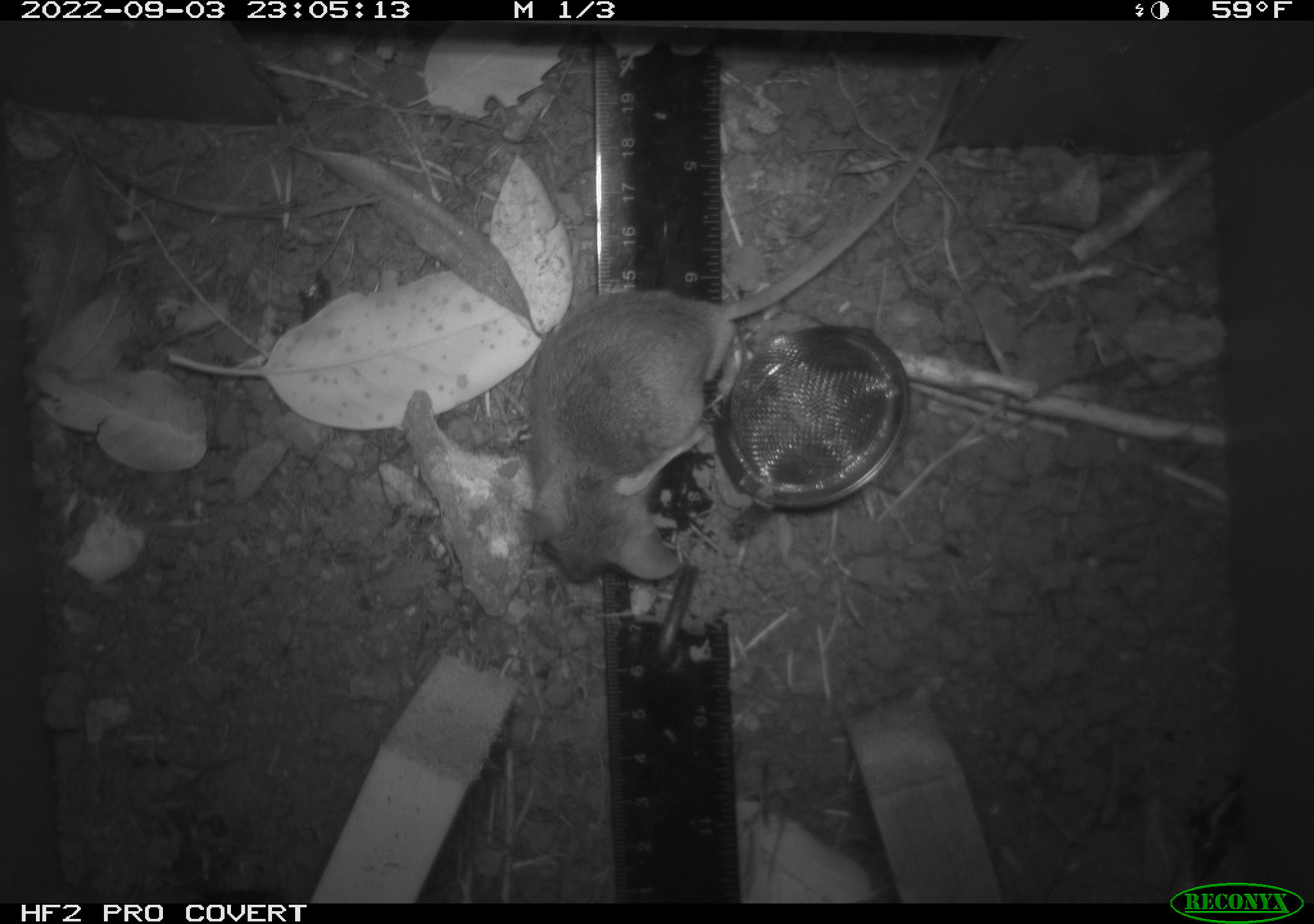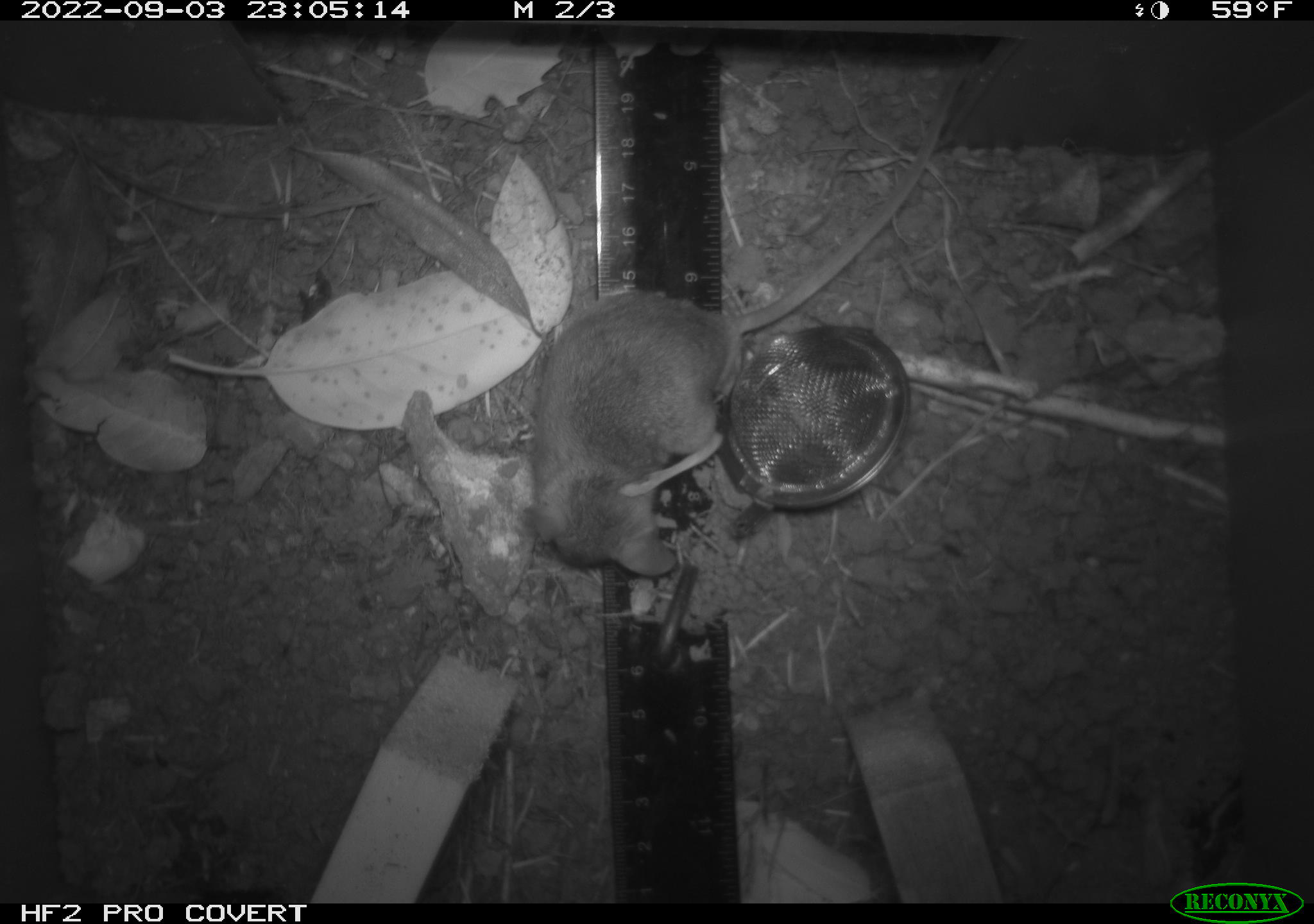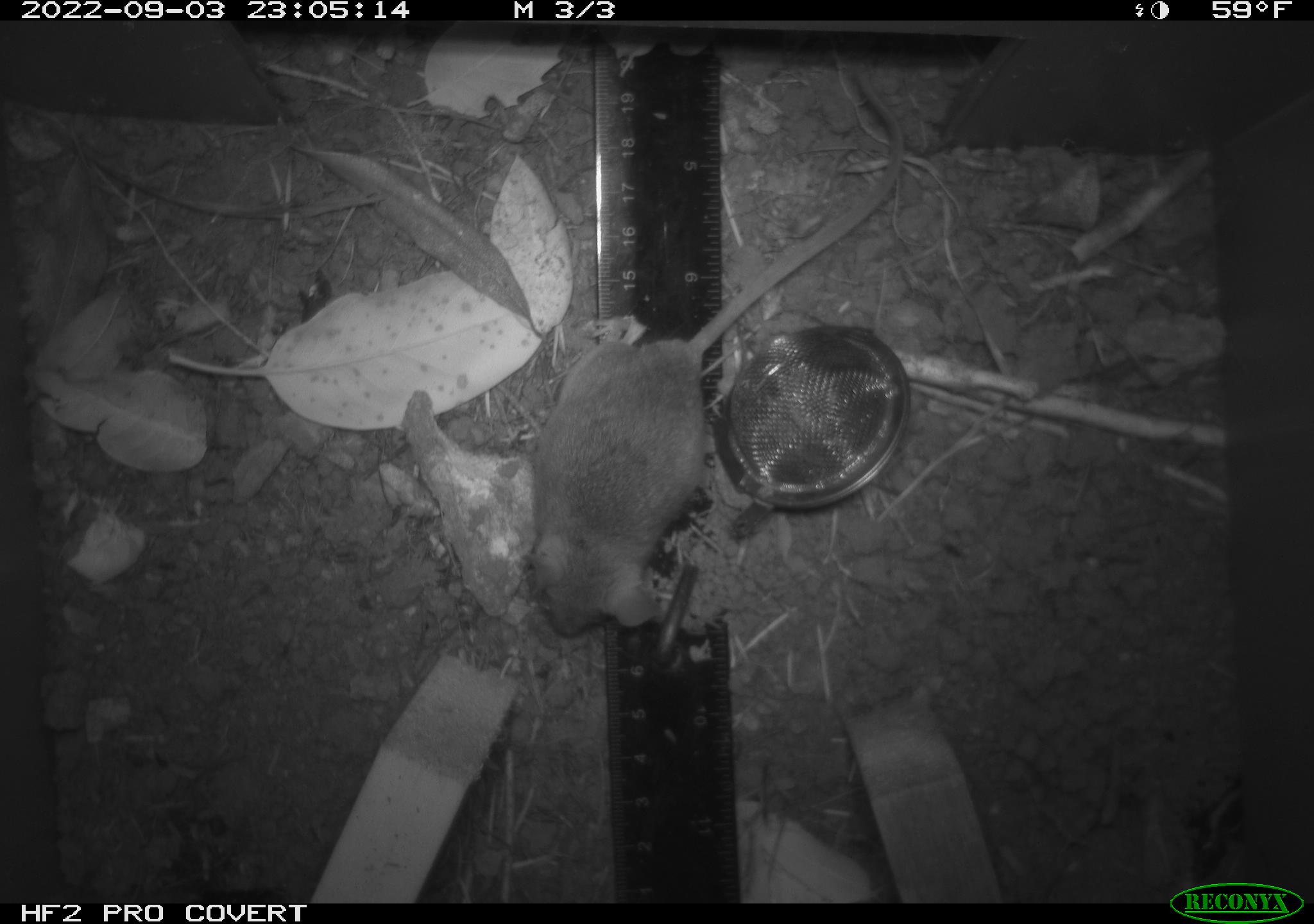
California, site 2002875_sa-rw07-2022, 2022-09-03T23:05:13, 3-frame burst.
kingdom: Animalia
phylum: Chordata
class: Mammalia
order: Rodentia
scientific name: Rodentia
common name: mouse species